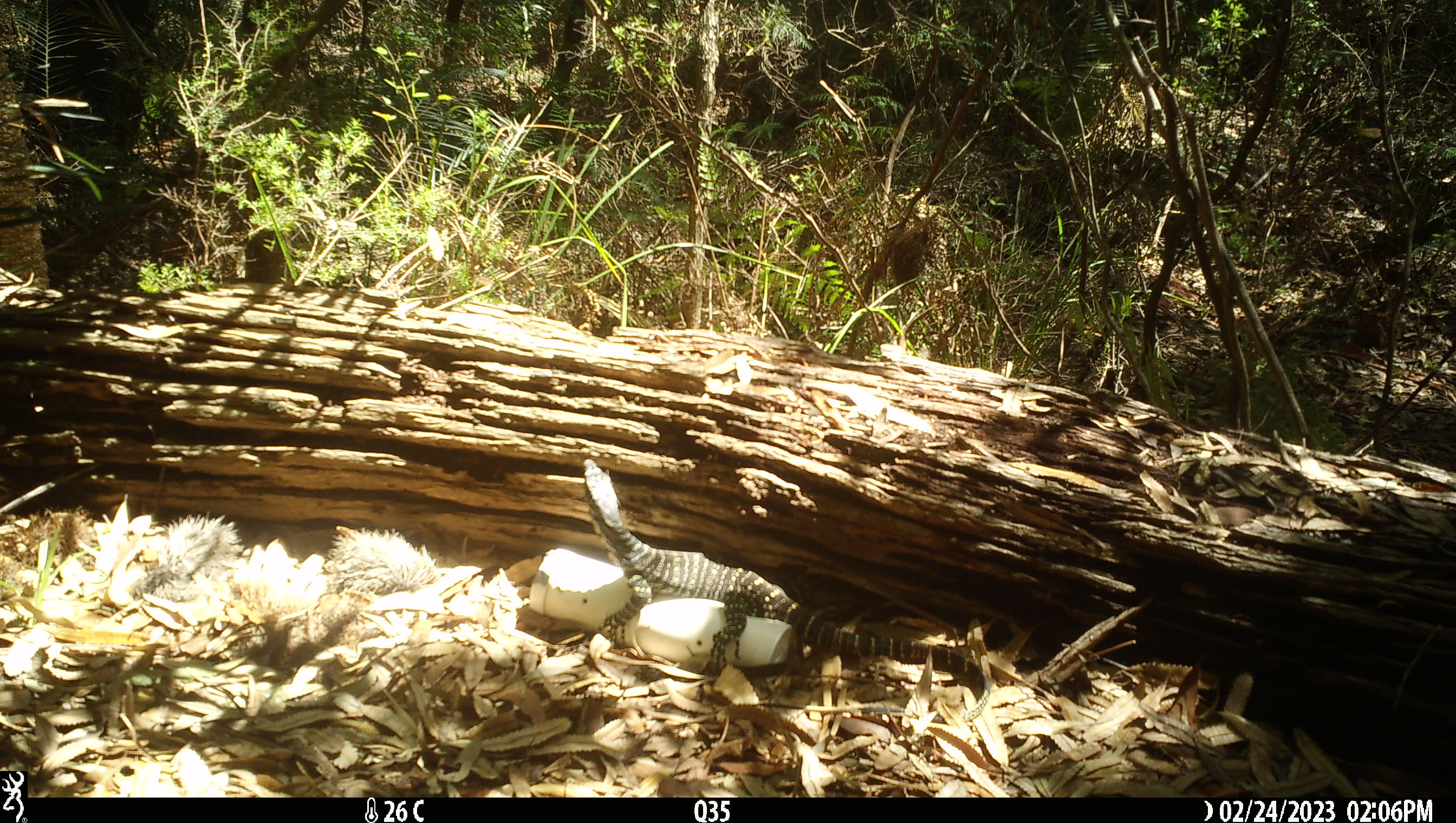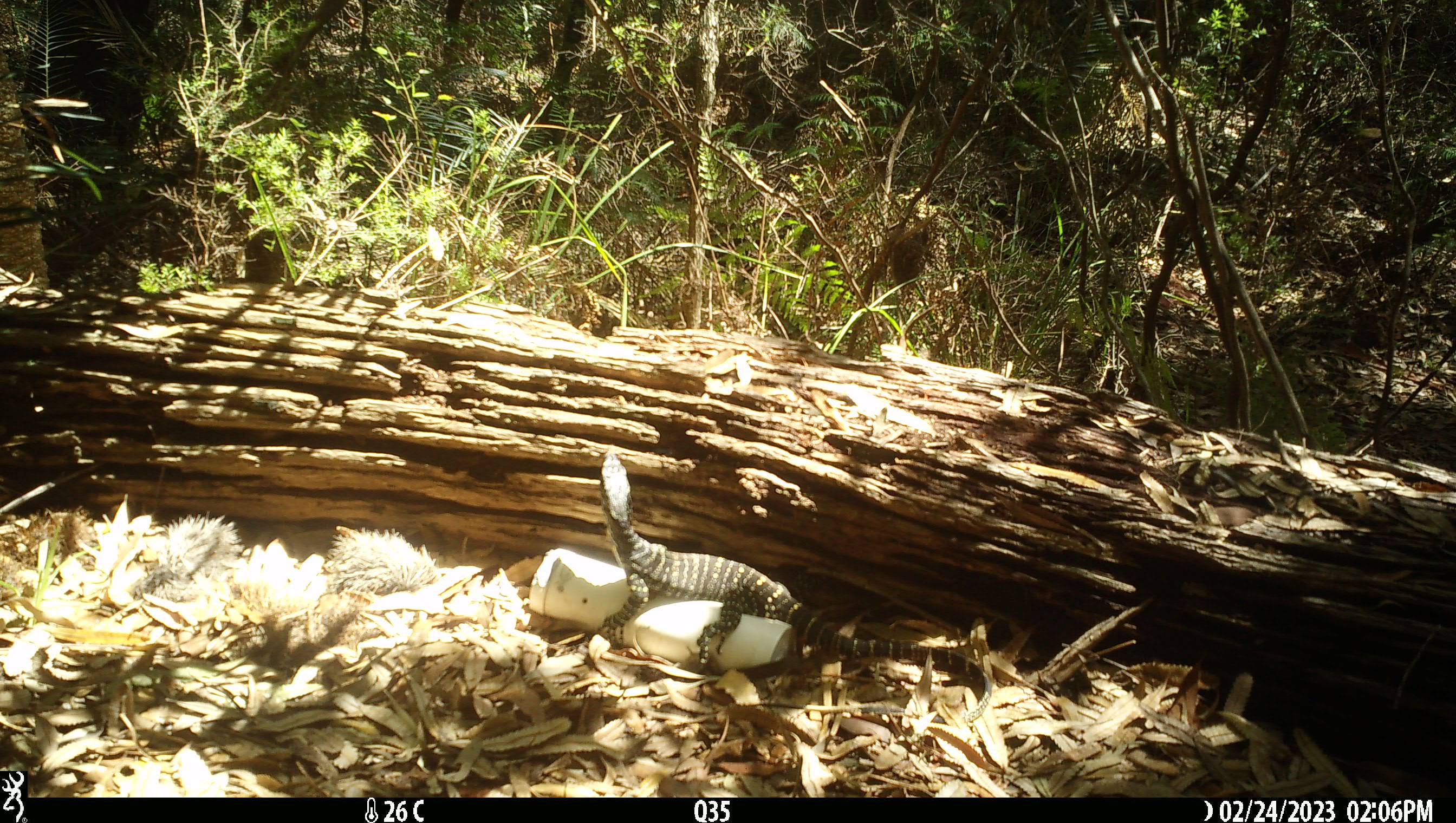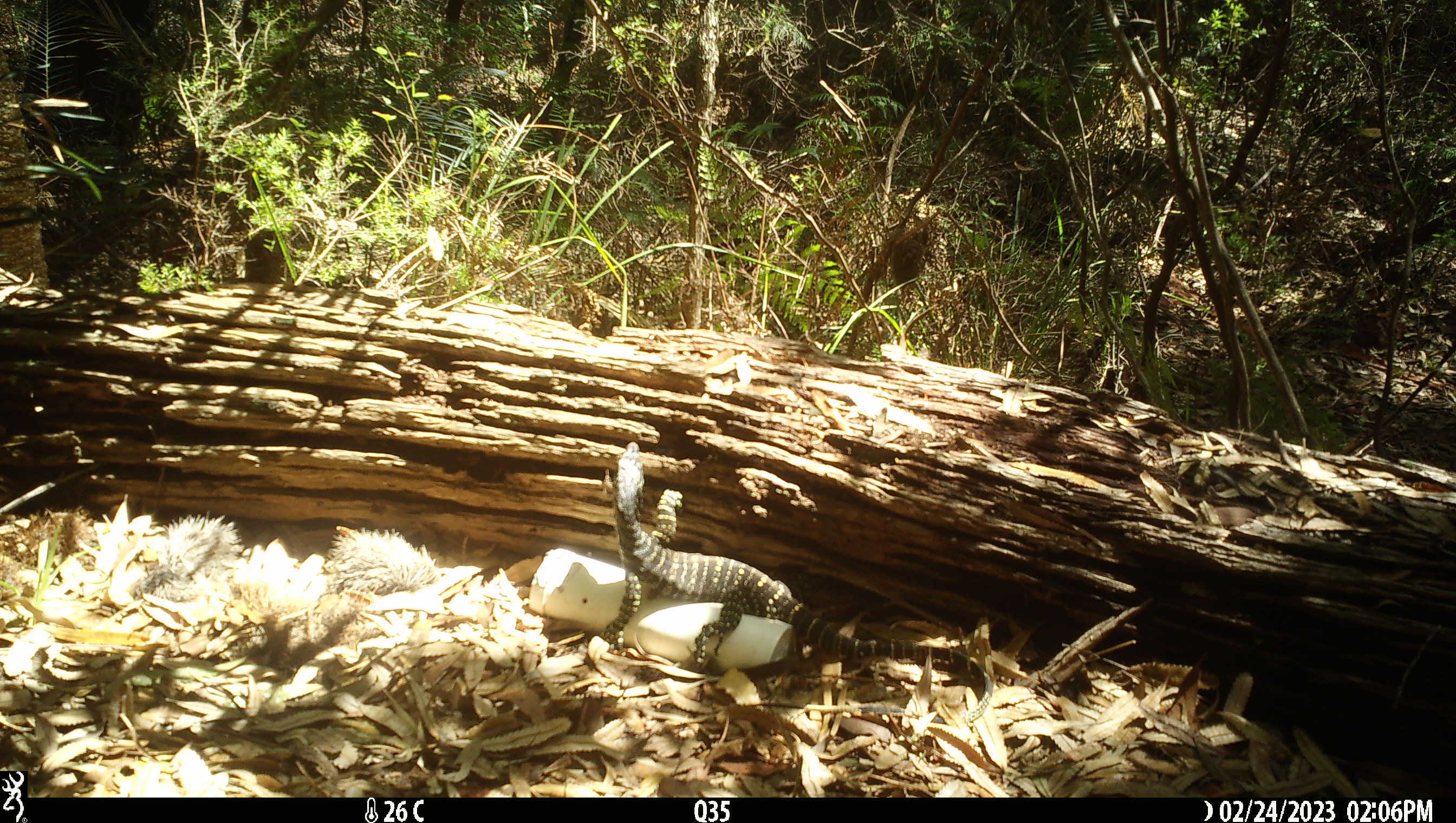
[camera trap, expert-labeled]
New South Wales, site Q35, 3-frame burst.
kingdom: Animalia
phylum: Chordata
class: Reptilia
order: Squamata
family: Varanidae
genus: Varanus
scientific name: Varanus varius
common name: lace monitor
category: goanna